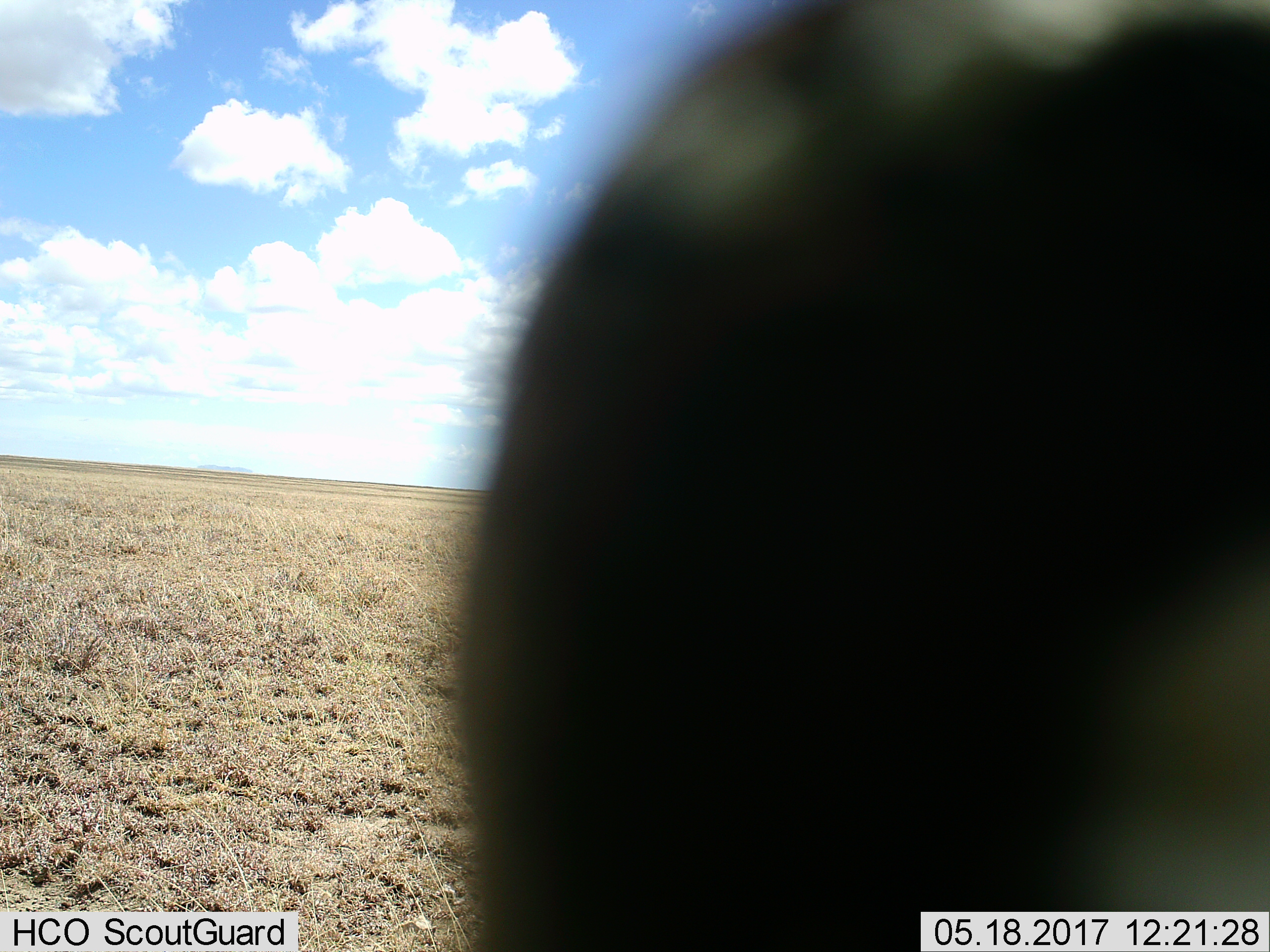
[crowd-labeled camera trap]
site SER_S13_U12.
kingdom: Animalia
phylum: Chordata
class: Mammalia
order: Artiodactyla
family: Bovidae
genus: Connochaetes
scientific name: Connochaetes taurinus taurinus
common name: blue wildebeest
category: wildebeestblue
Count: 1.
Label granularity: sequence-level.